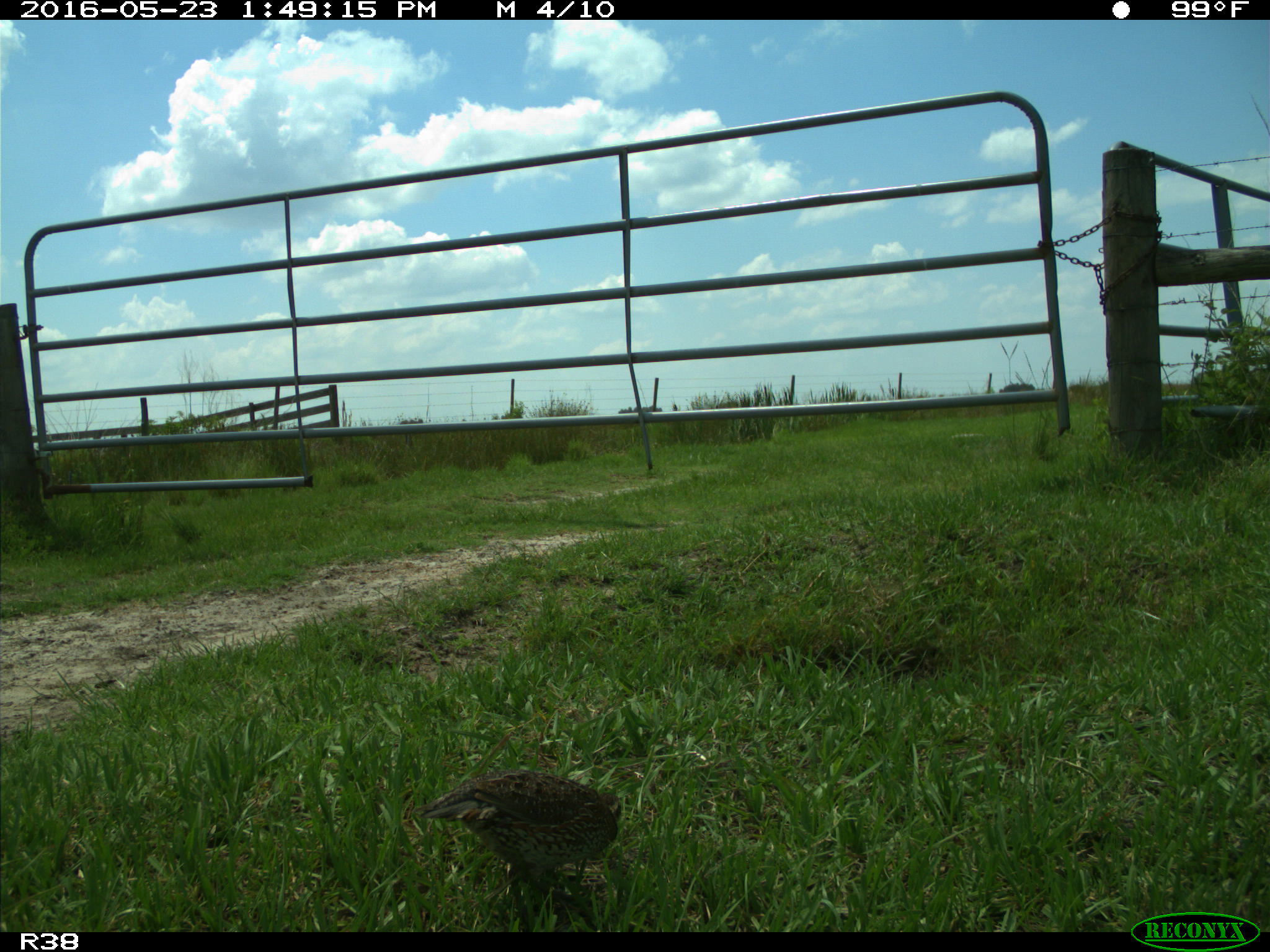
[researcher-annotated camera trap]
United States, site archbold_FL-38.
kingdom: Animalia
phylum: Chordata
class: Aves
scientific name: Aves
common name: birds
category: unidentified bird